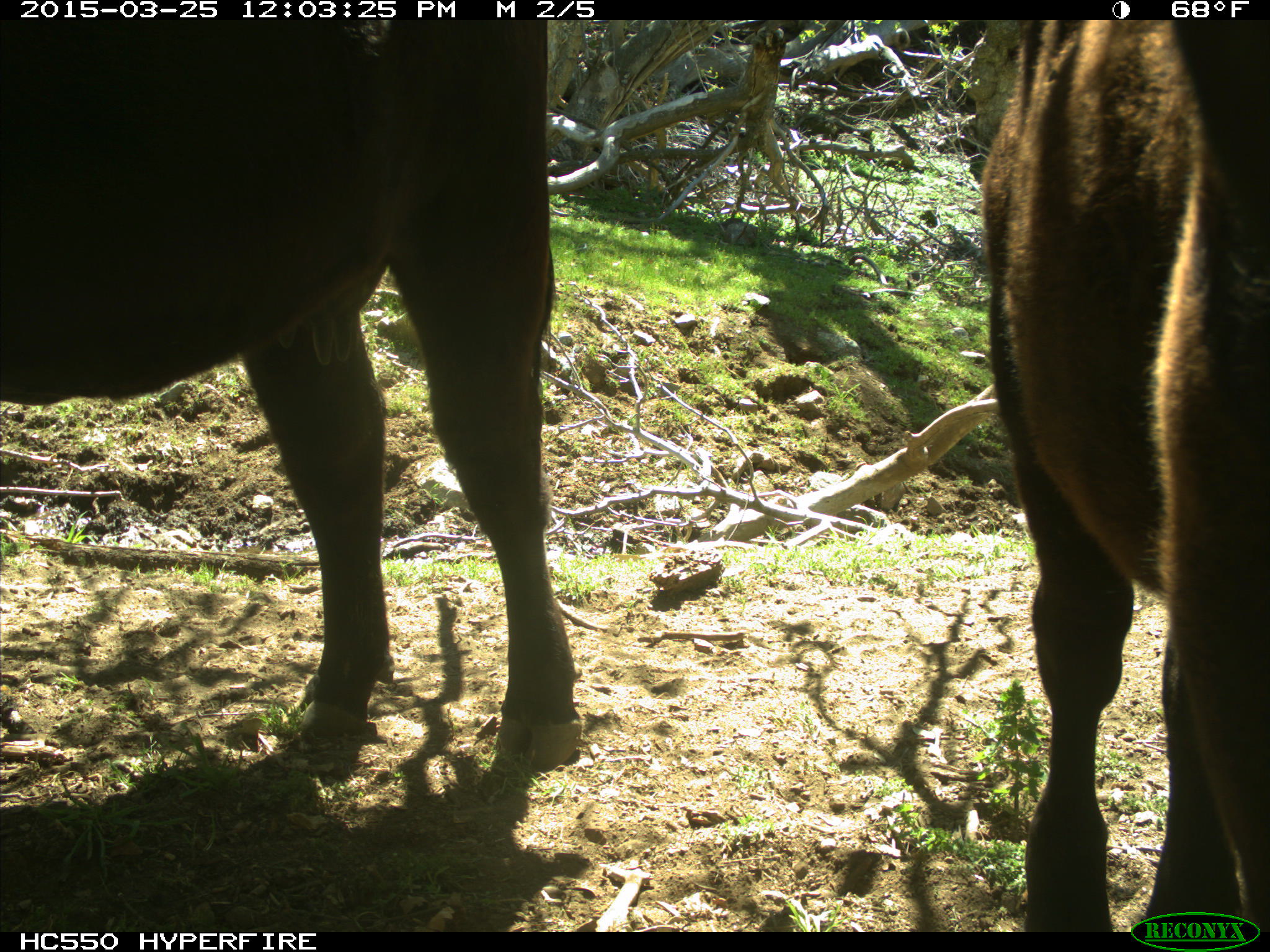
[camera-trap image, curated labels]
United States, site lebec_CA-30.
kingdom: Animalia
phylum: Chordata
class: Mammalia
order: Artiodactyla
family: Bovidae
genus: Bos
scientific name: Bos taurus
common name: domestic cow